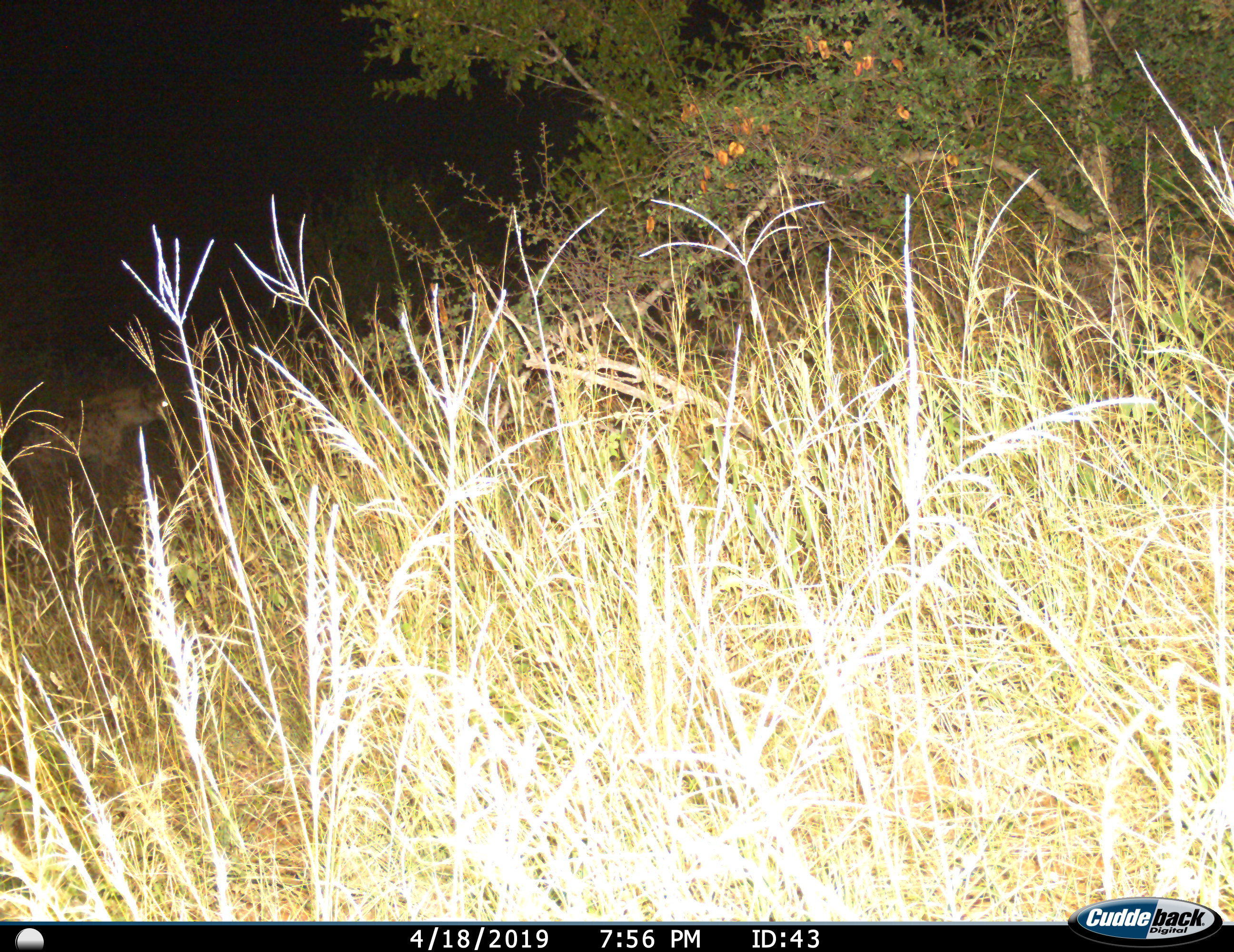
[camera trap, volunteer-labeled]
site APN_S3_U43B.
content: unidentified animal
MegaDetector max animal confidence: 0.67